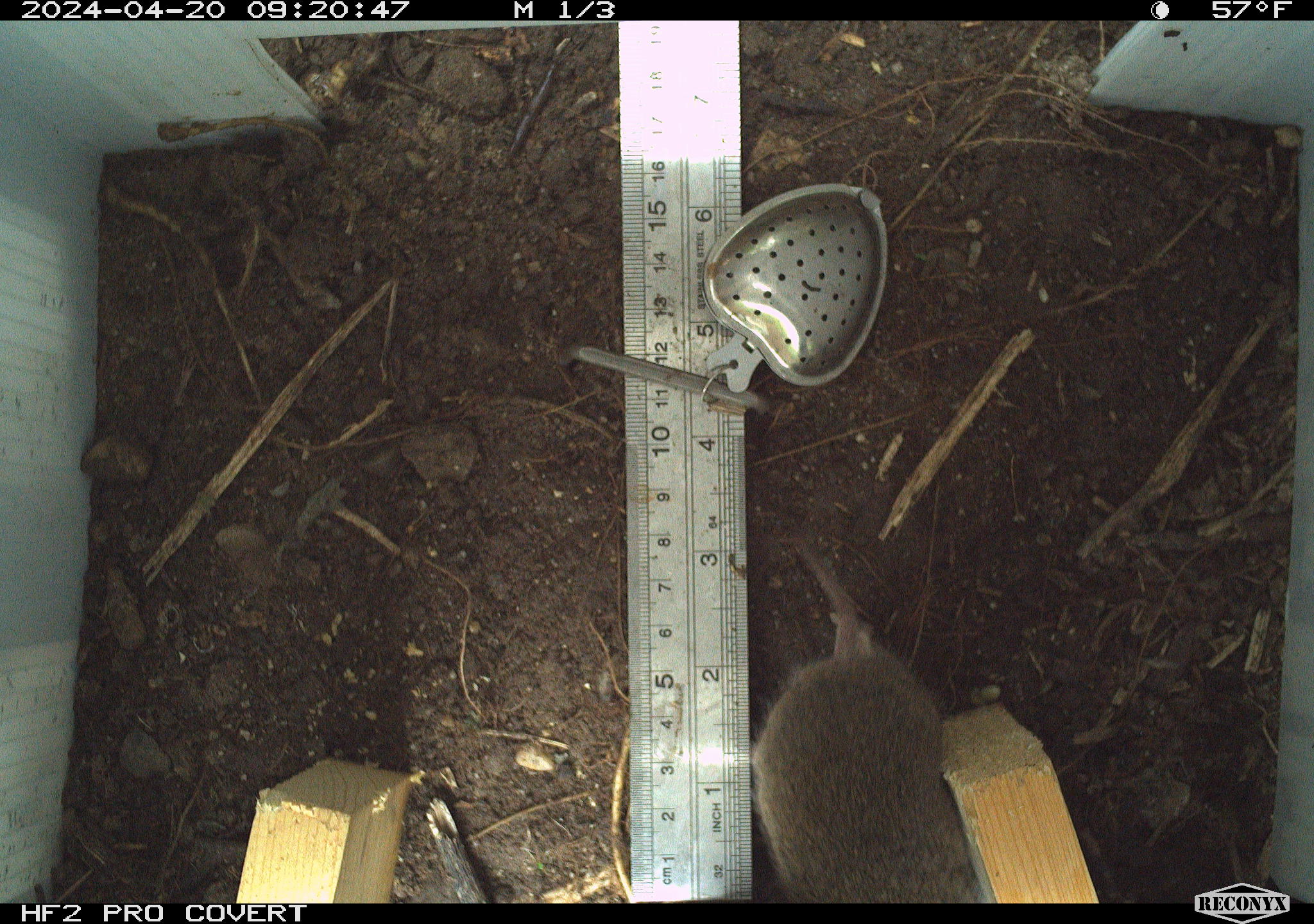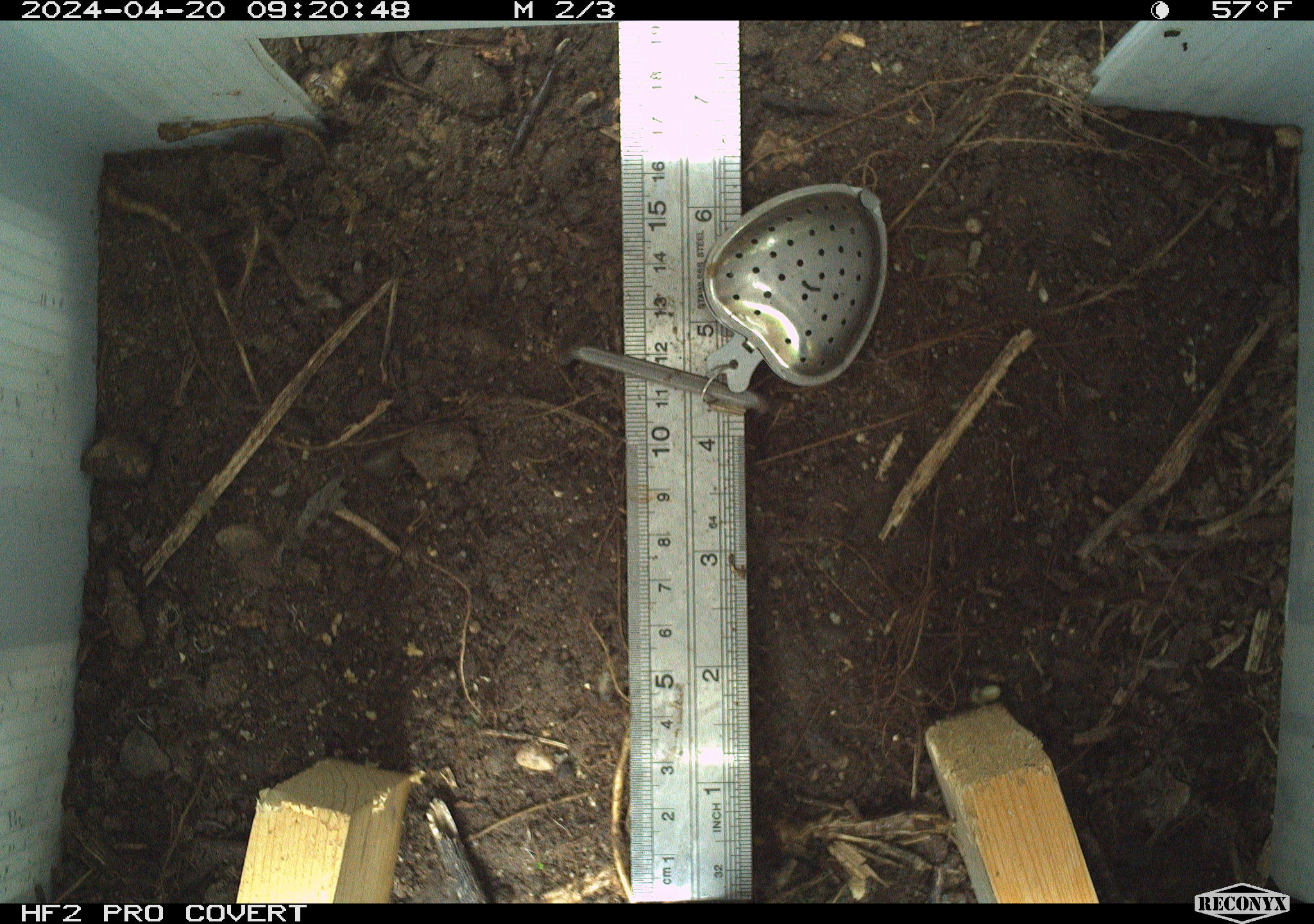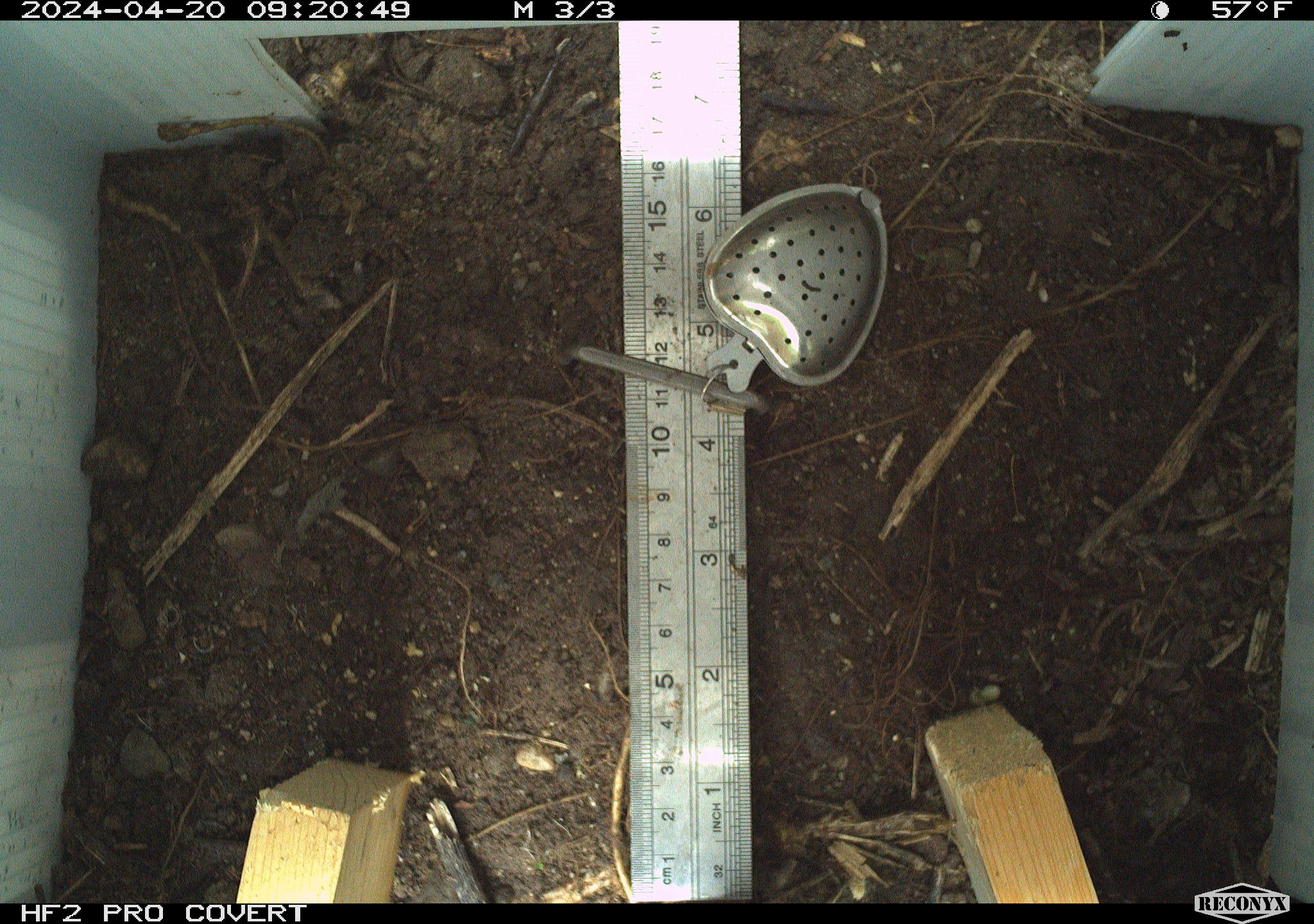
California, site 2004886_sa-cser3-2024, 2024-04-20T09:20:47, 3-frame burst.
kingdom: Animalia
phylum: Chordata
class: Mammalia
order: Rodentia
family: Cricetidae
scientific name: Cricetidae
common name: hamsters, voles, lemmings, and allies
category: cricetidae family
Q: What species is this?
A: Cricetidae family (hamsters, voles, lemmings, and allies) (Cricetidae).